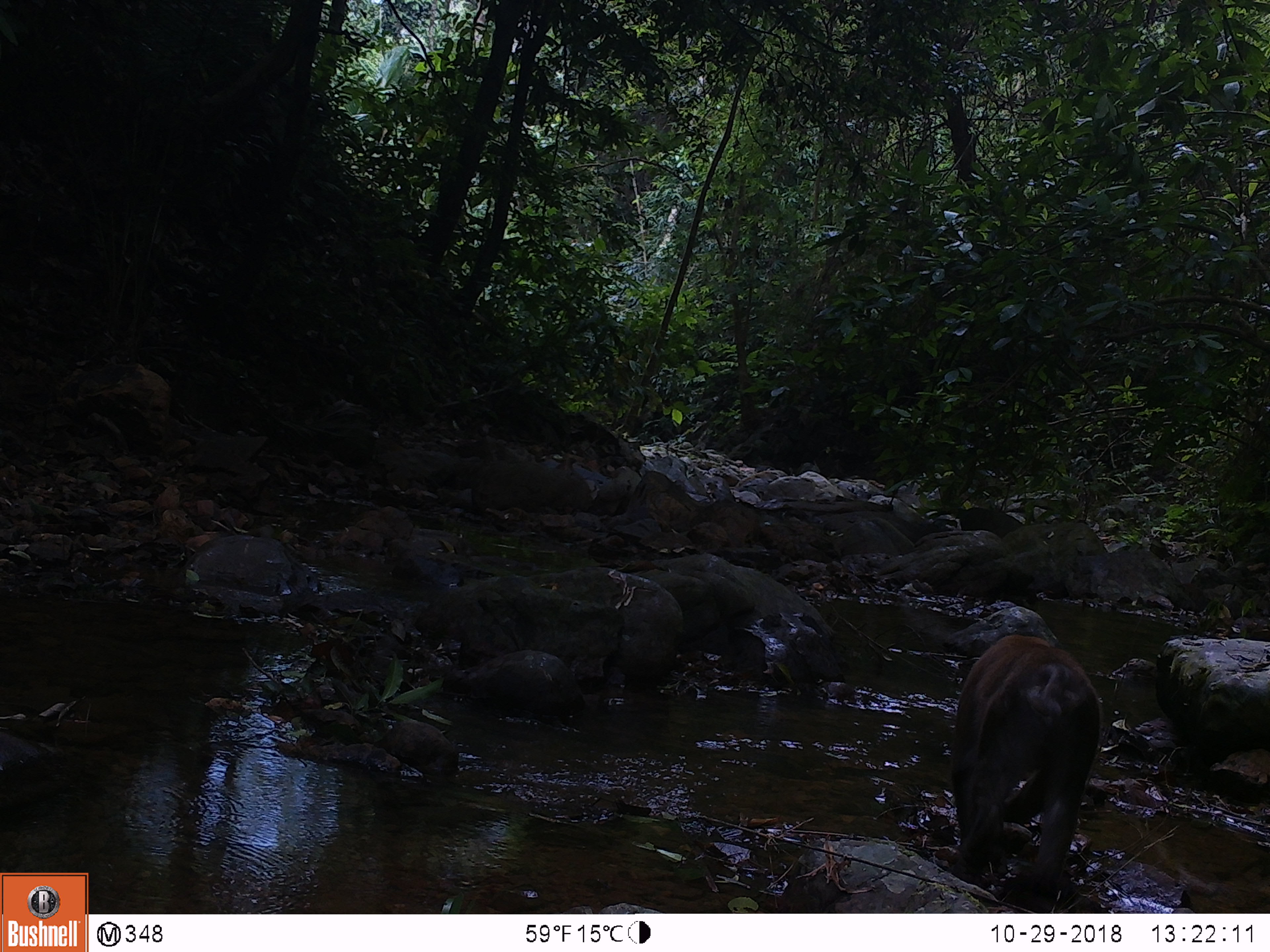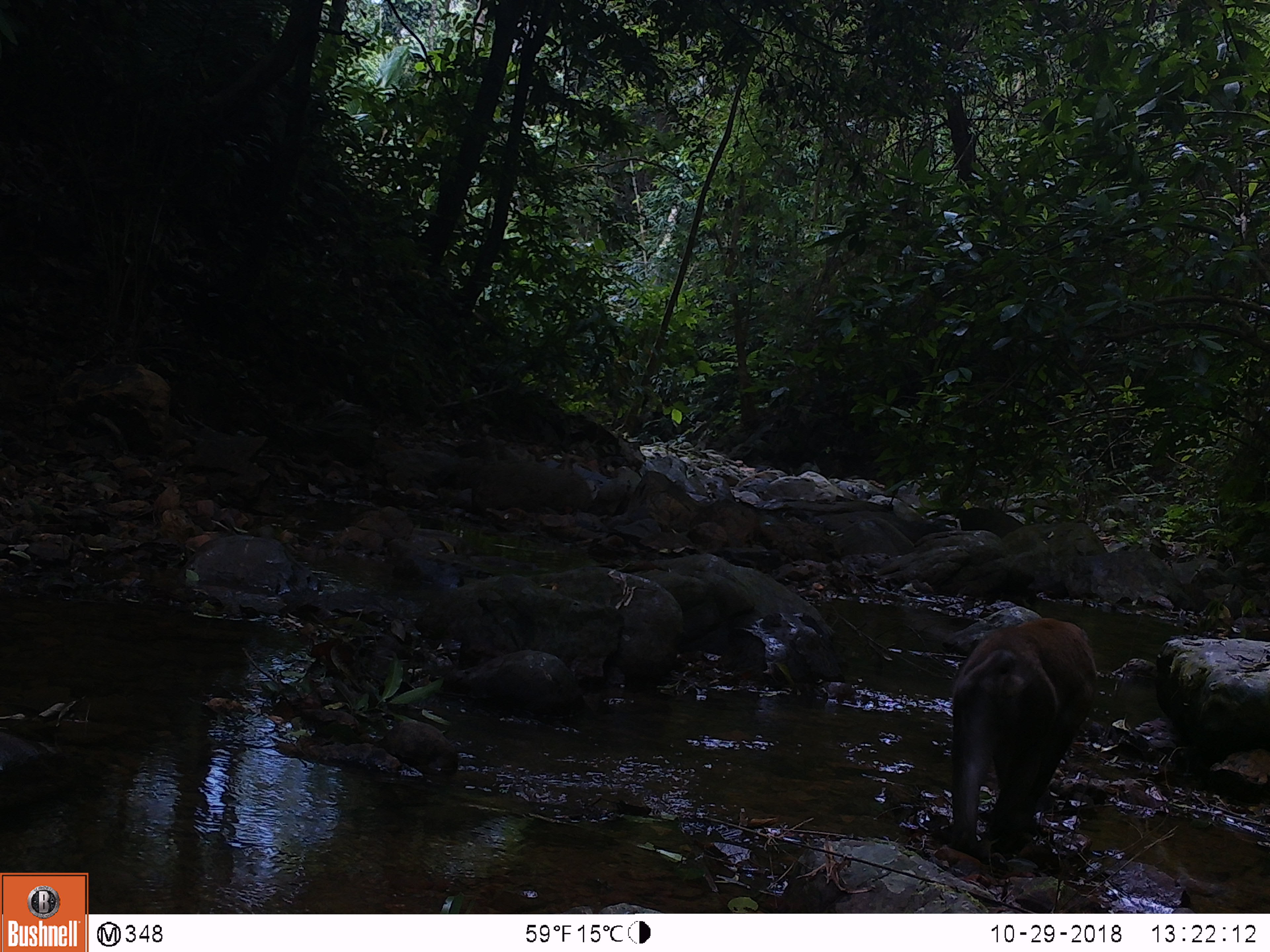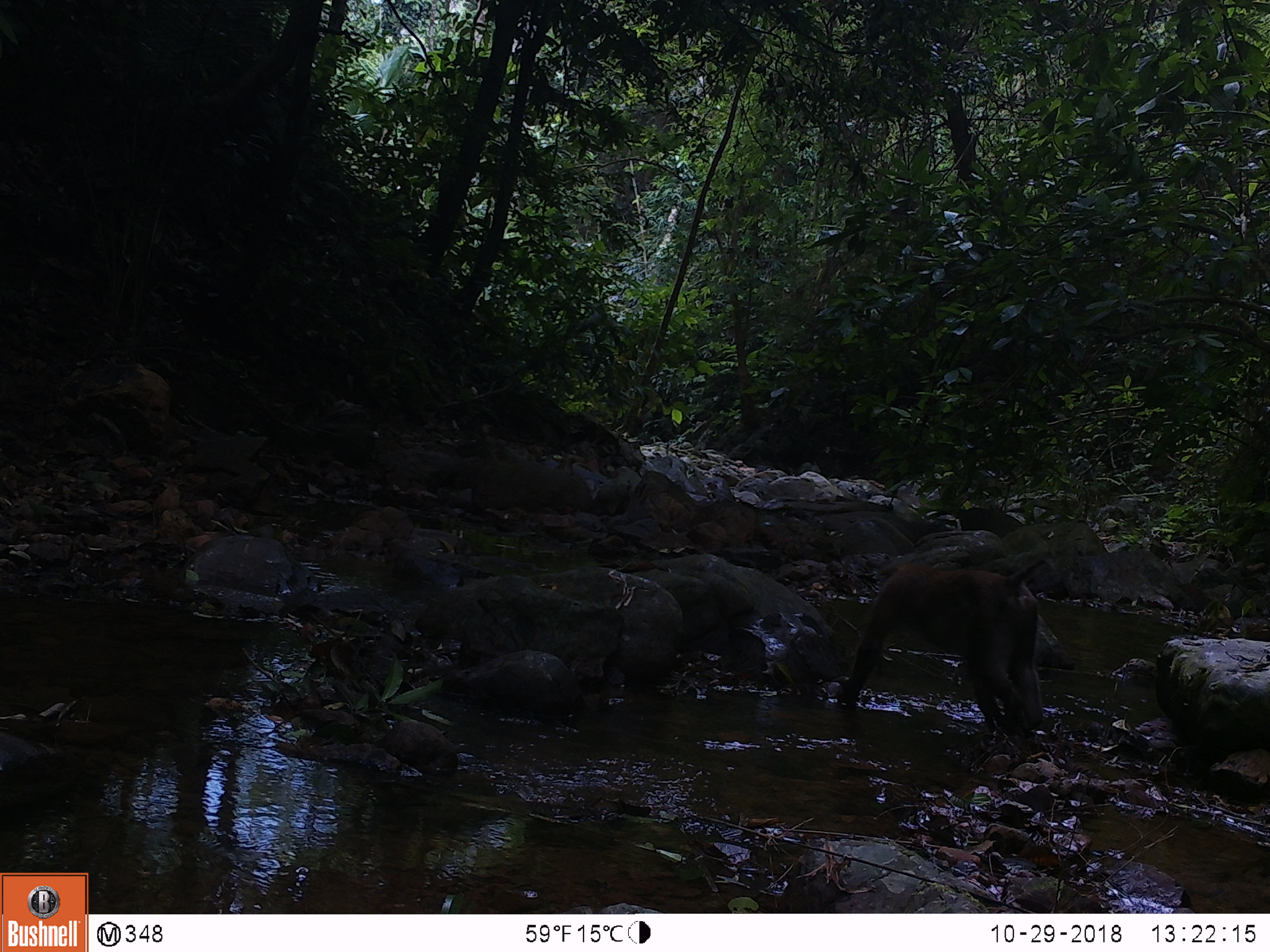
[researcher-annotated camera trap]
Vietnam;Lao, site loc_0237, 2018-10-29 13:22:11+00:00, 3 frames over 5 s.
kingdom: Animalia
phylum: Chordata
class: Mammalia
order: Primates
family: Cercopithecidae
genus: Macaca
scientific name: Macaca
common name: macaques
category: assam or rhesus macaque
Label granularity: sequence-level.